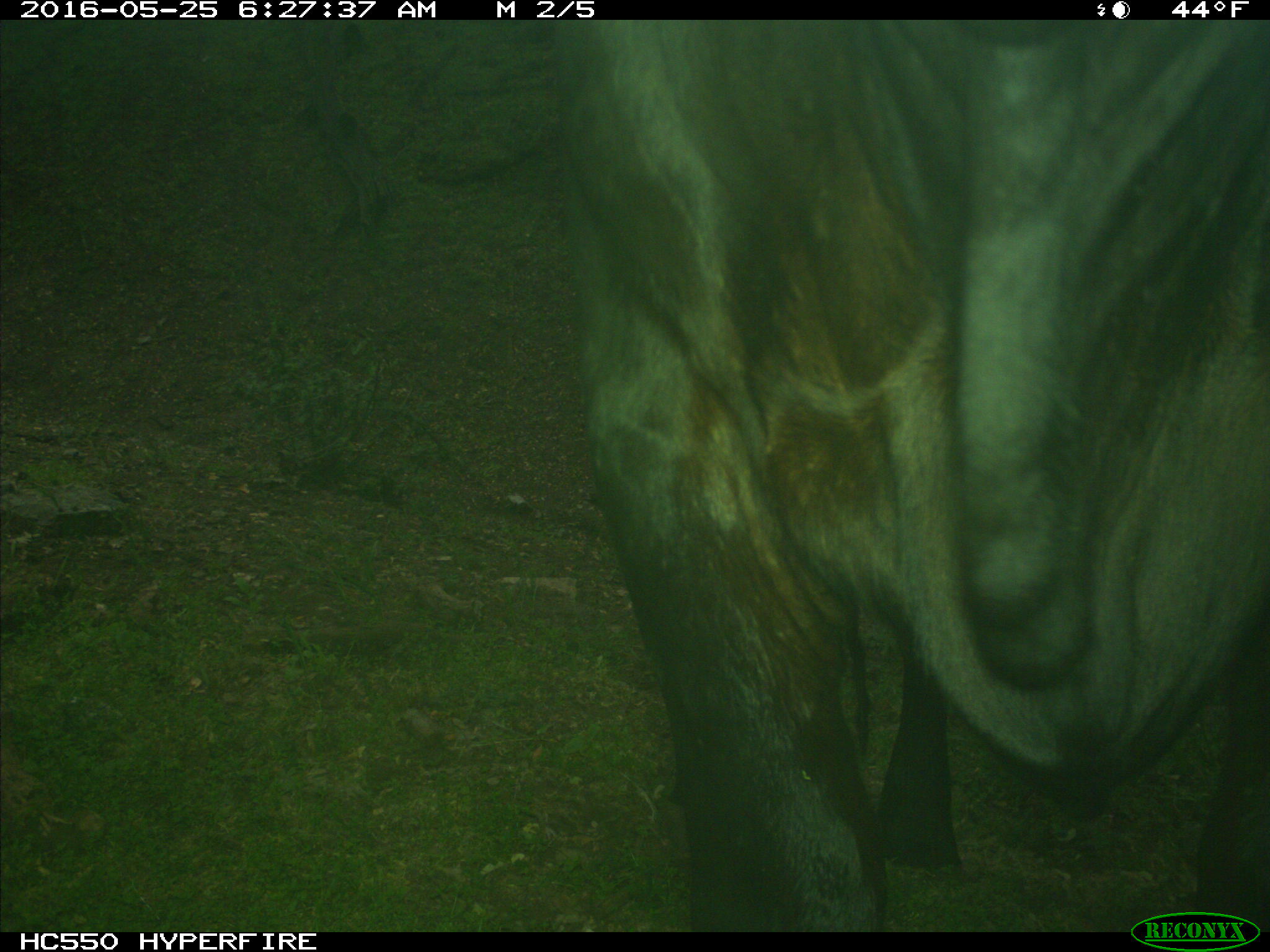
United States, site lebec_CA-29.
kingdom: Animalia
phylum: Chordata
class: Mammalia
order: Artiodactyla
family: Bovidae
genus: Bos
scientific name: Bos taurus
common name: domestic cow